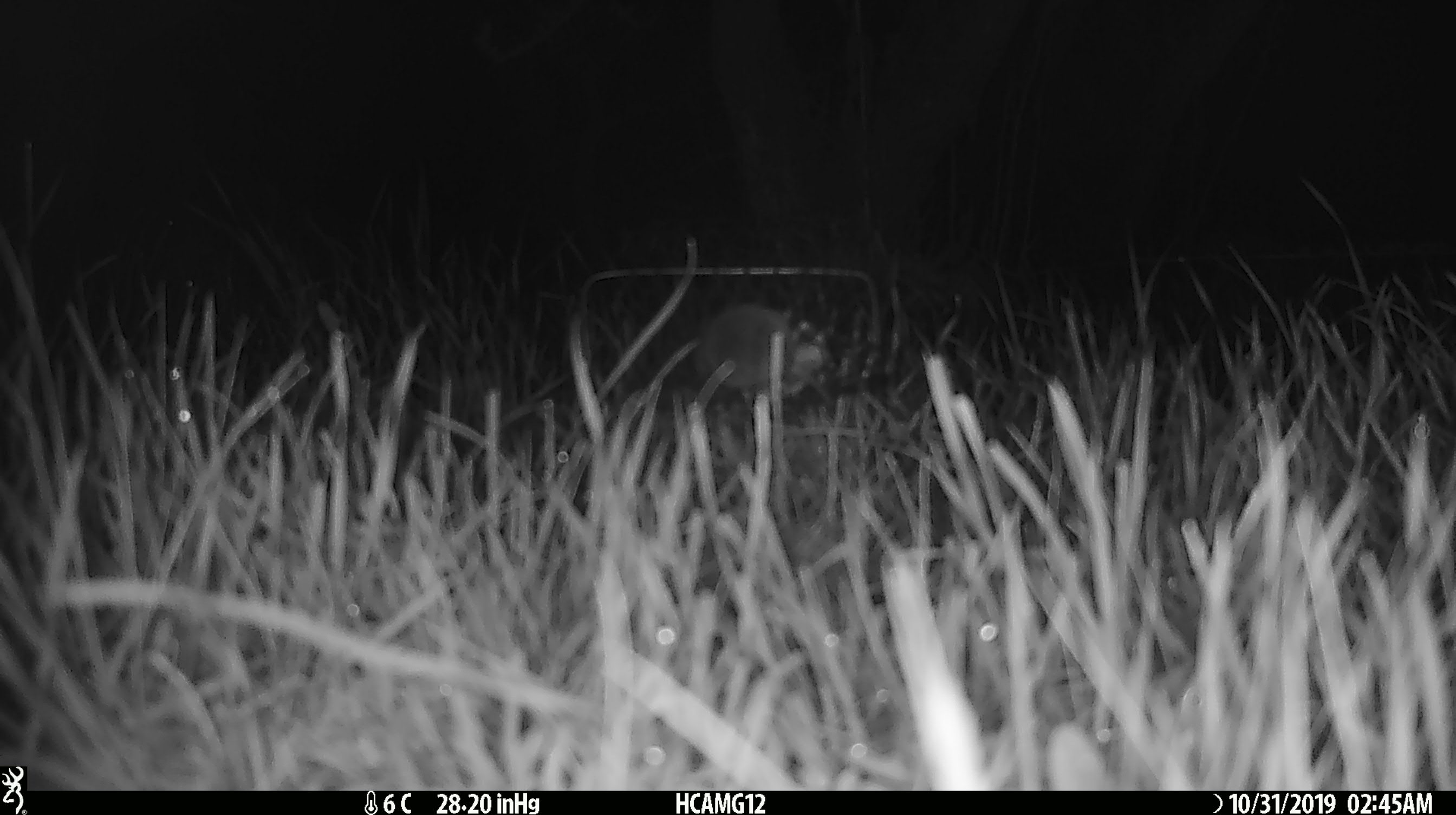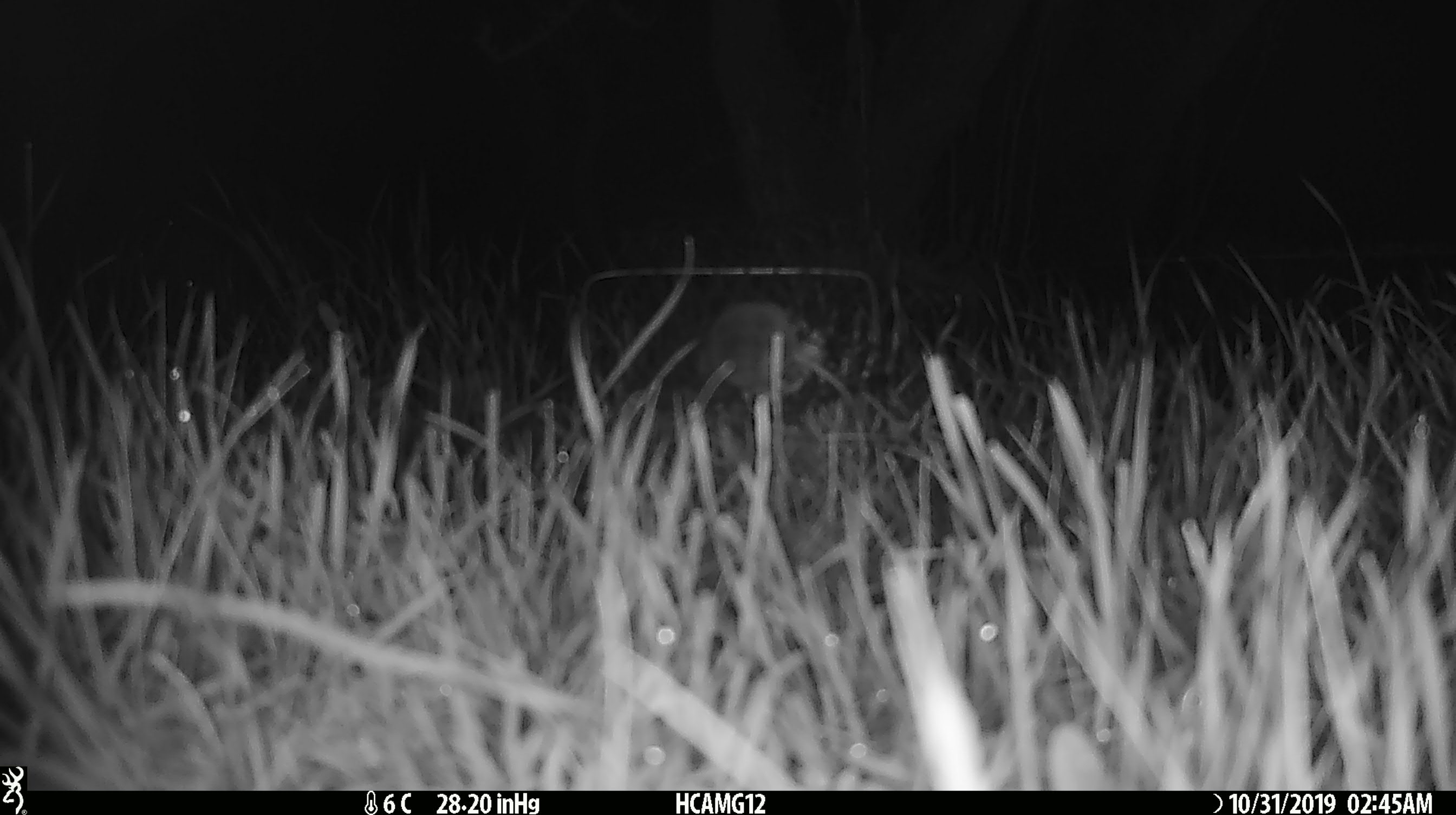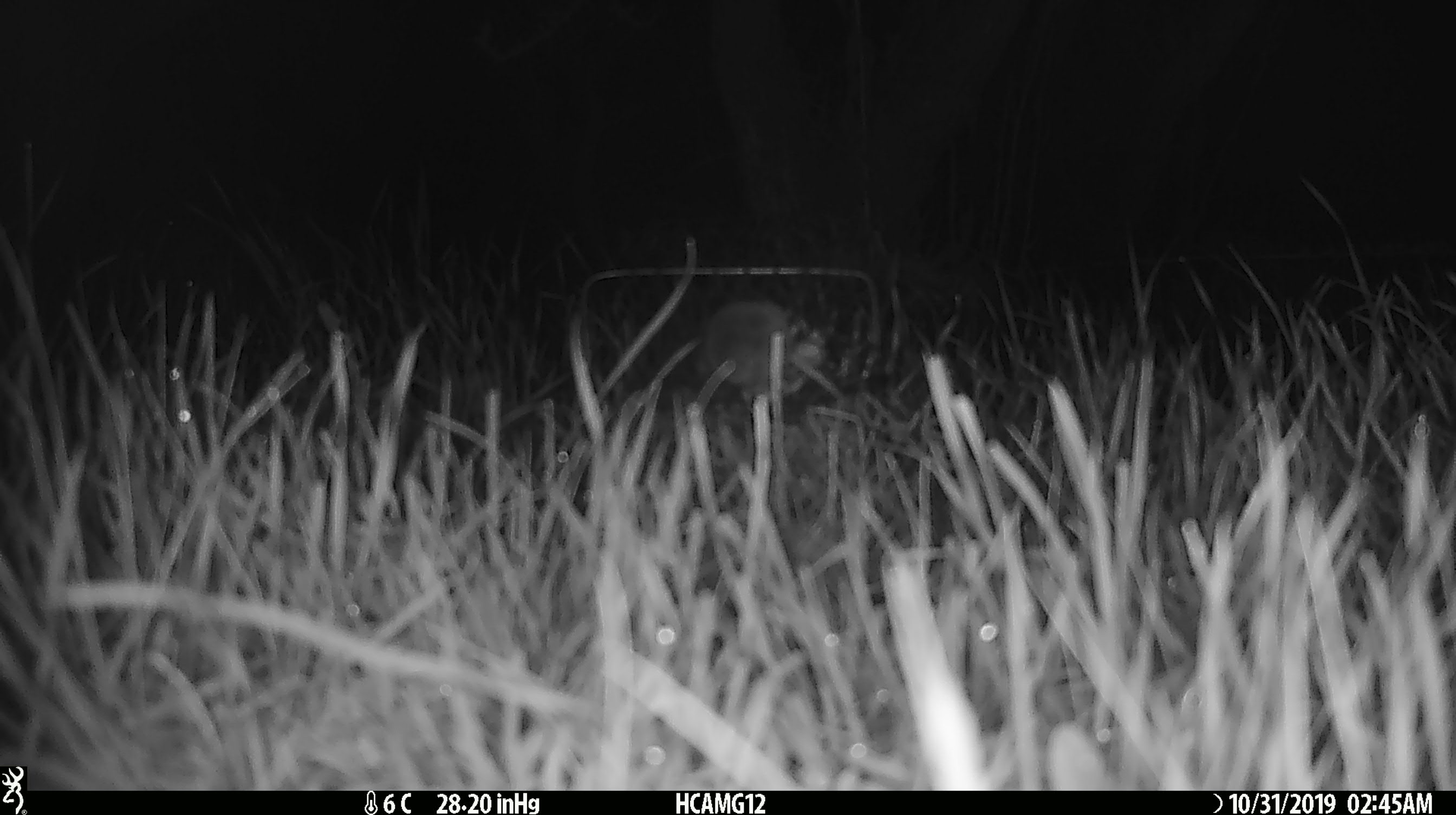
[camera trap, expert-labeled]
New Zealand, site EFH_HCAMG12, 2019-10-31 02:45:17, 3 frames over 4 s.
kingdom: Animalia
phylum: Chordata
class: Mammalia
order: Rodentia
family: Muridae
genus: Mus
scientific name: Mus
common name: mouse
Mouse (Mus).